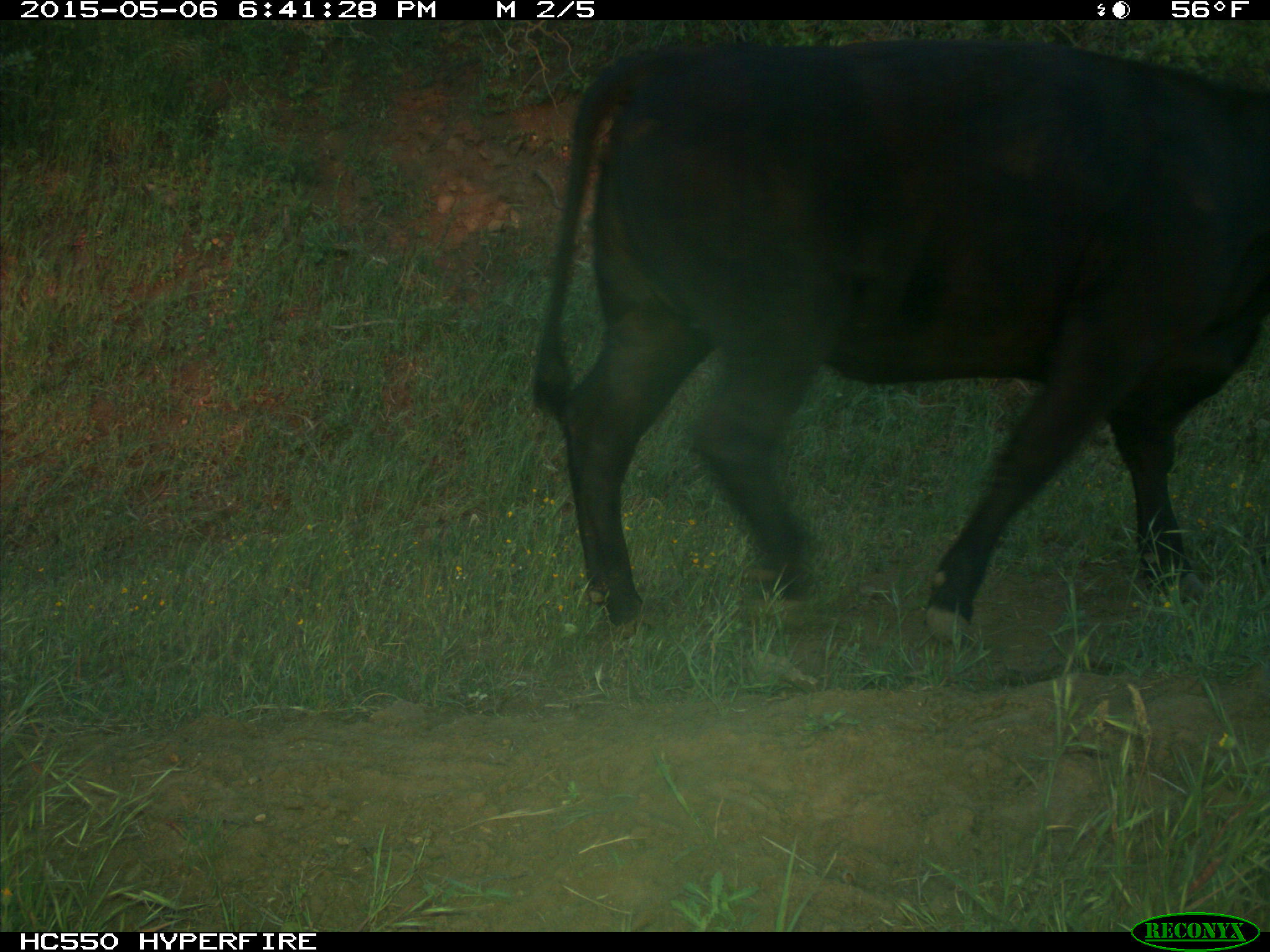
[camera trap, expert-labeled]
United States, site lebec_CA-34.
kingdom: Animalia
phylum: Chordata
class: Mammalia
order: Artiodactyla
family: Bovidae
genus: Bos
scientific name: Bos taurus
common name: domestic cow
Bos taurus (domestic cow).